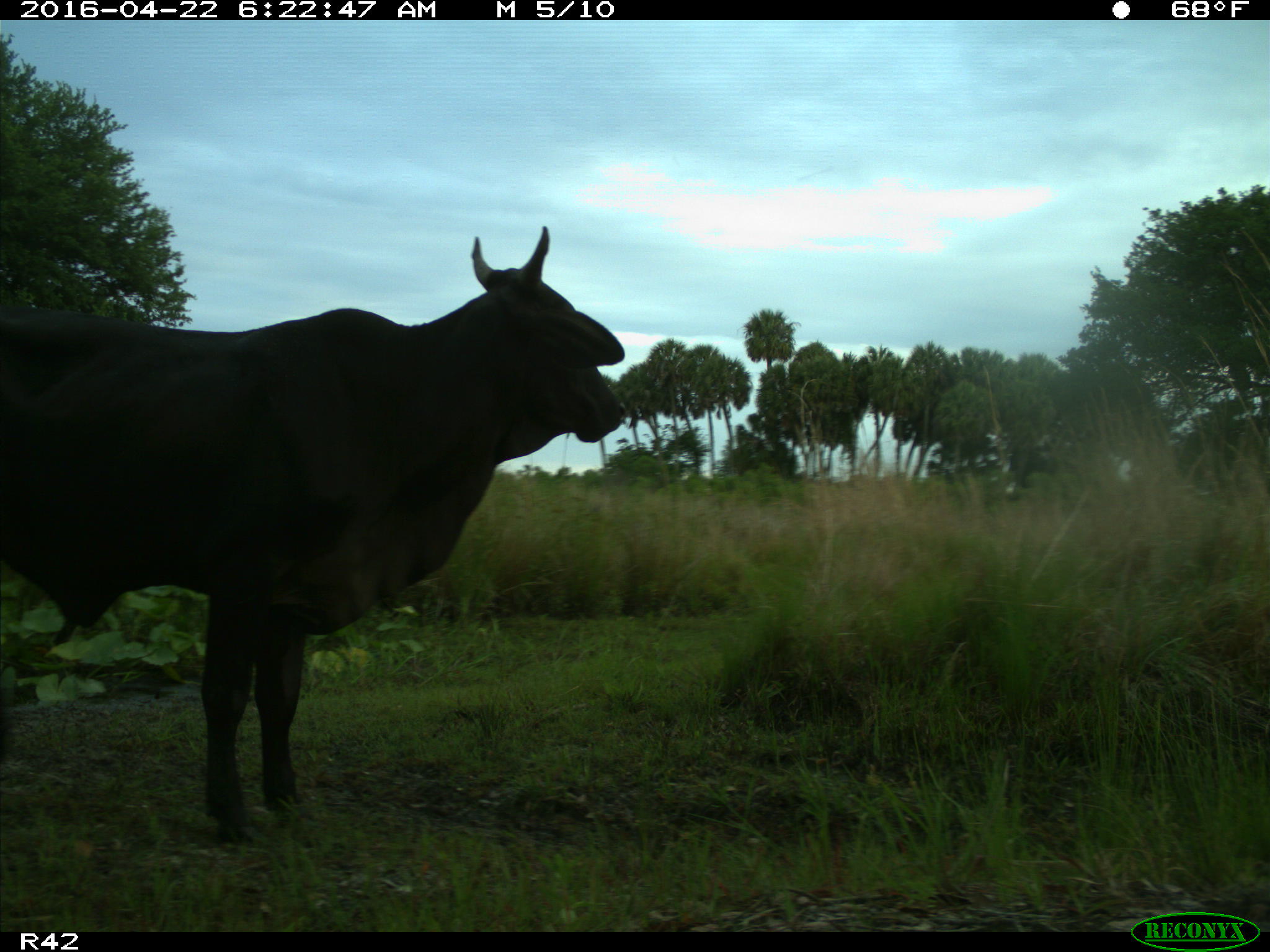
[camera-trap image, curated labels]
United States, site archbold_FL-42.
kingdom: Animalia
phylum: Chordata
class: Mammalia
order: Artiodactyla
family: Bovidae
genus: Bos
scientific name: Bos taurus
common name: domestic cow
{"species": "Bos taurus (domestic cow)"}